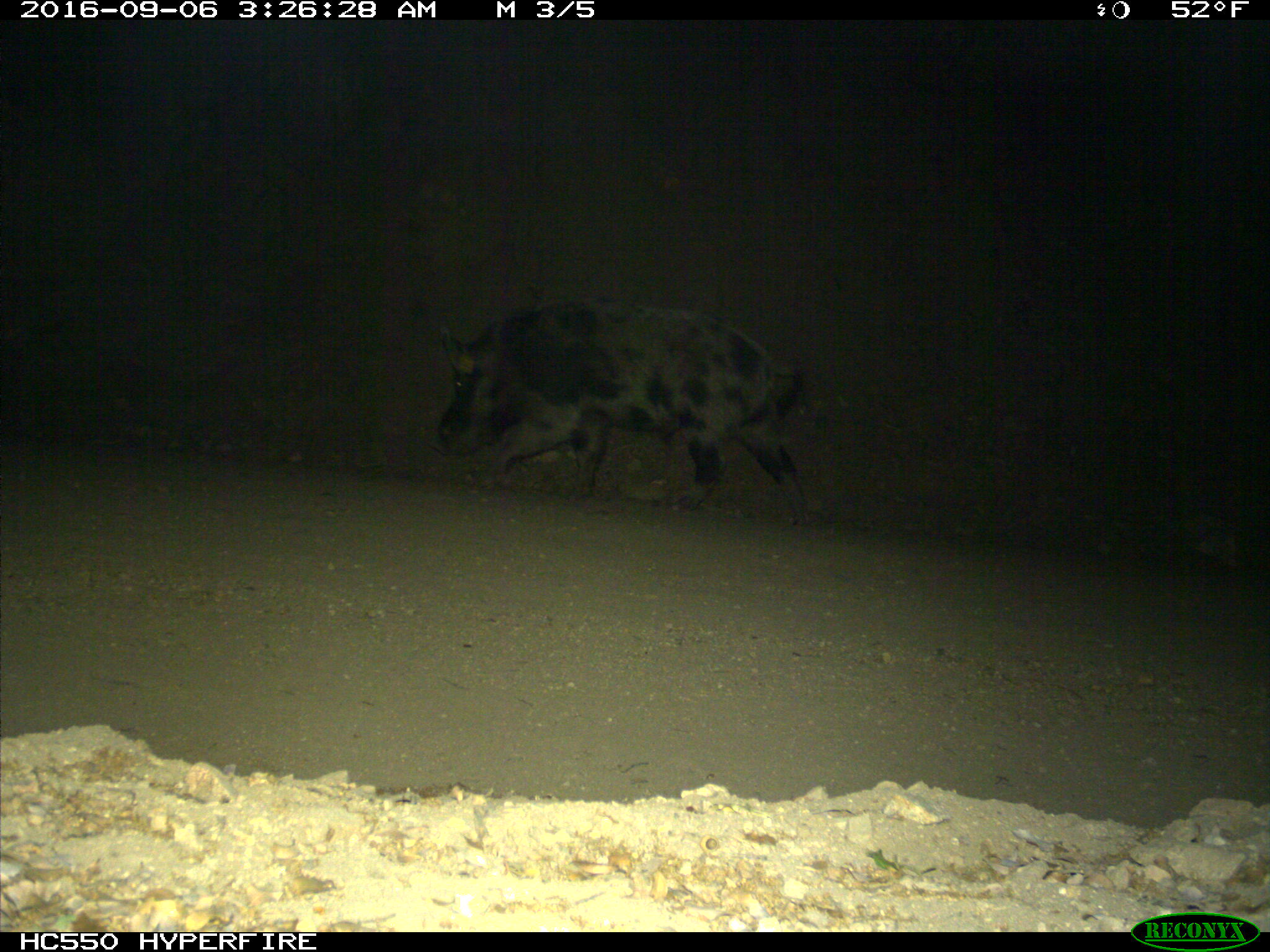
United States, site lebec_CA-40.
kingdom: Animalia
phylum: Chordata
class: Mammalia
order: Artiodactyla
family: Suidae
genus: Sus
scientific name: Sus scrofa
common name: wild boar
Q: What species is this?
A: Sus scrofa (wild boar).